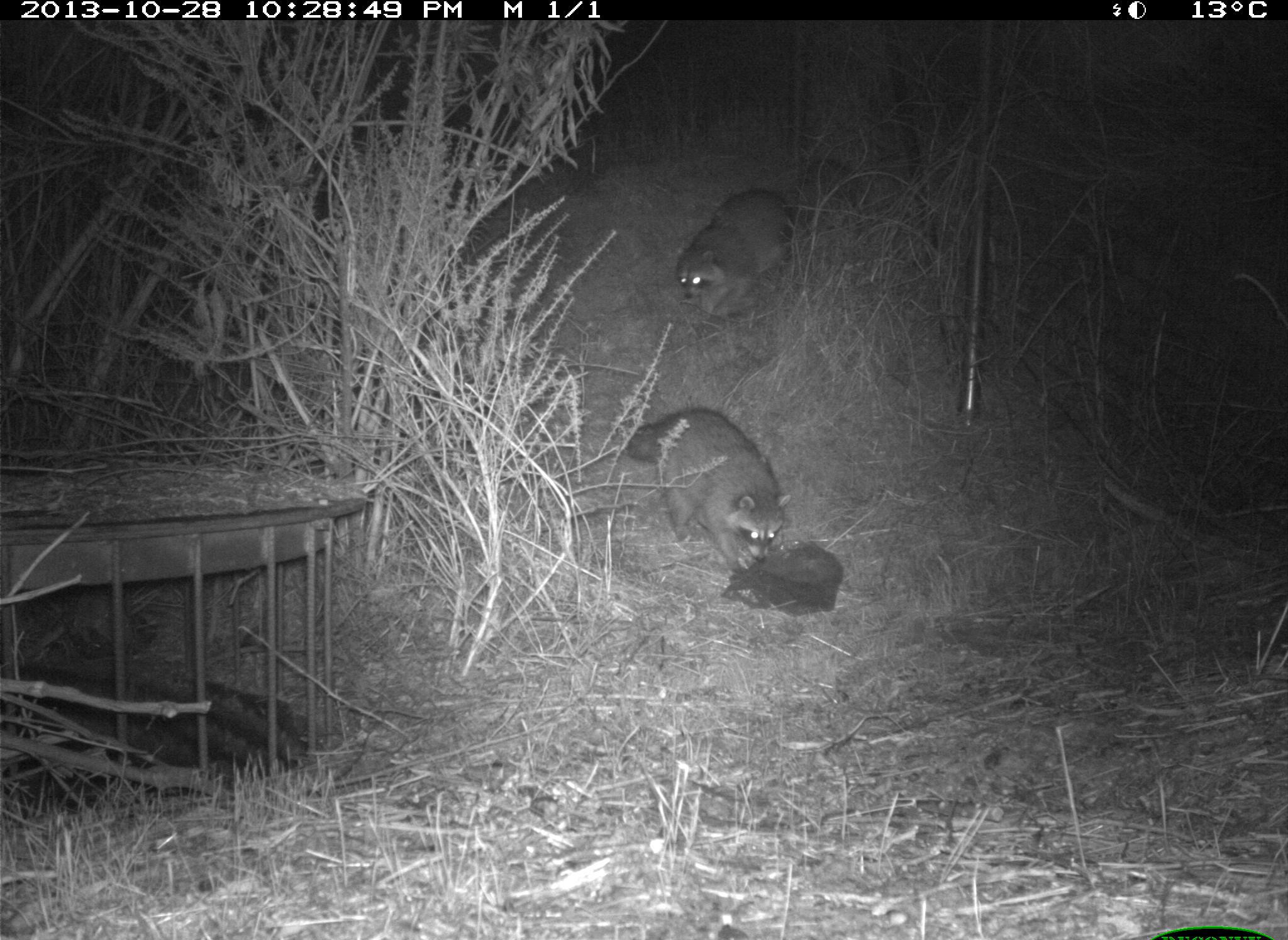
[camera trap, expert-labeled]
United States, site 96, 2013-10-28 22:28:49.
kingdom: Animalia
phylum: Chordata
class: Mammalia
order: Carnivora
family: Procyonidae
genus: Procyon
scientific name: Procyon lotor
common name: raccoon